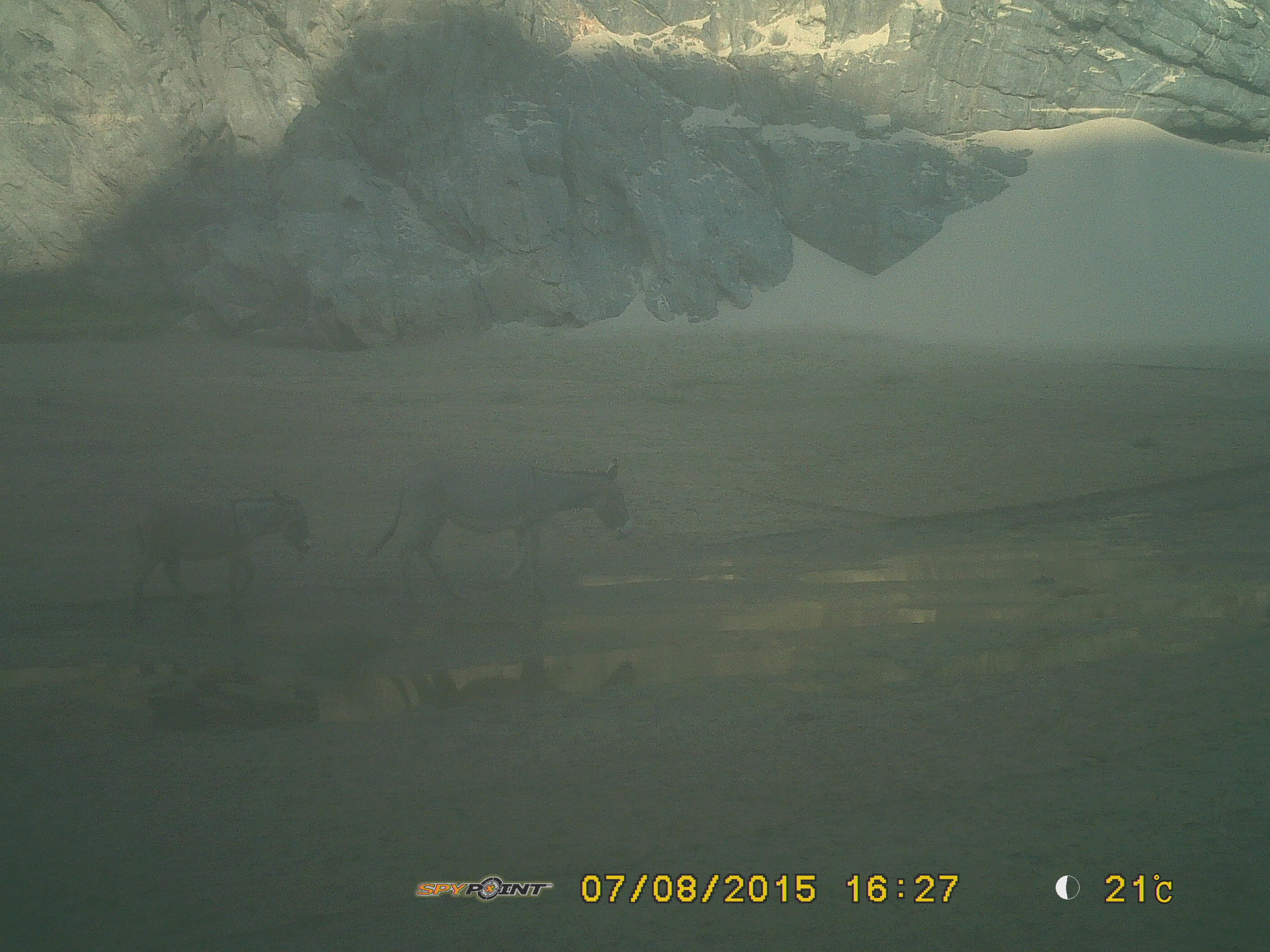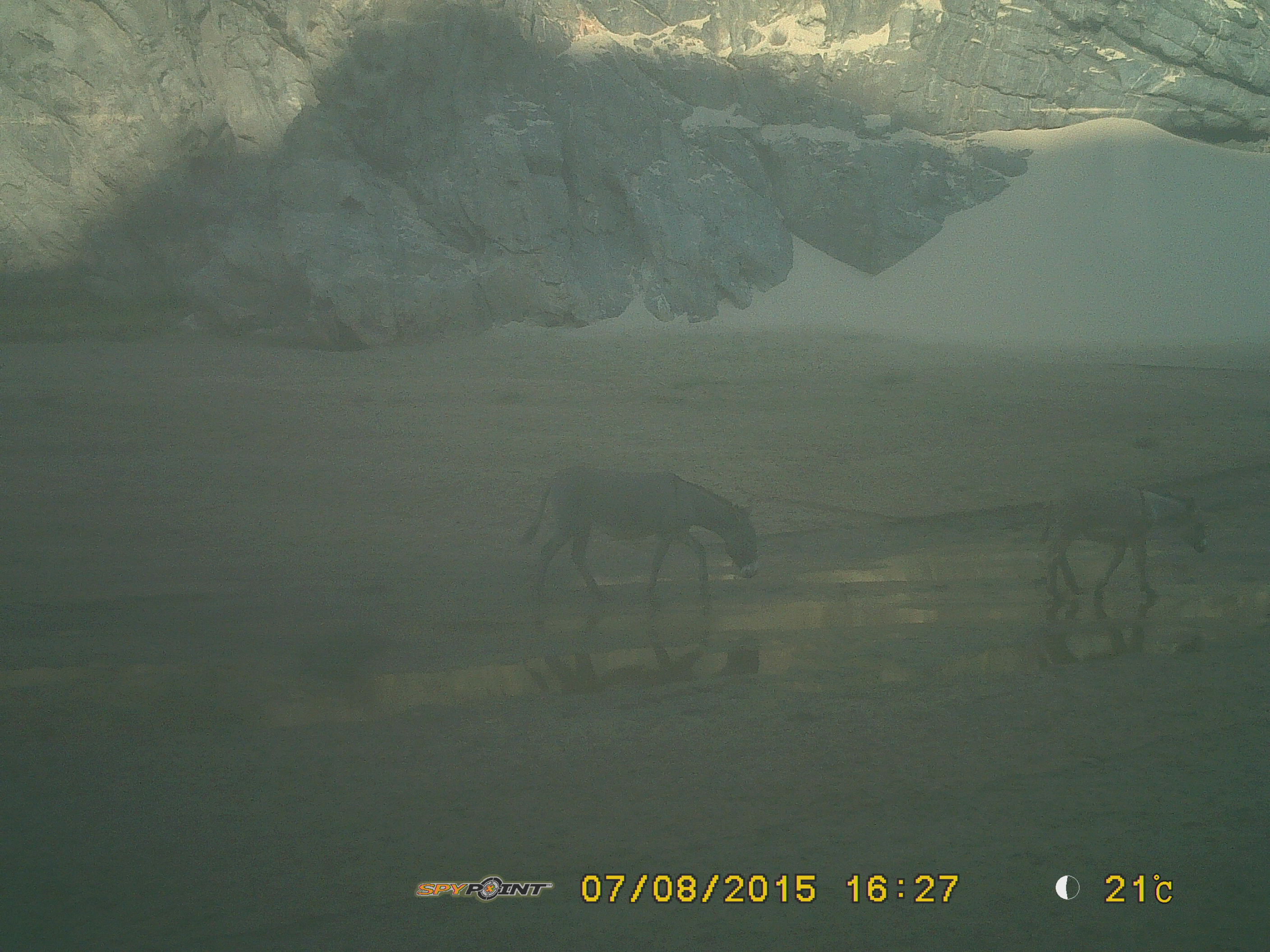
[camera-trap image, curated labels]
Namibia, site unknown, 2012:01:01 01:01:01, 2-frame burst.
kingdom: Animalia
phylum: Chordata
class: Mammalia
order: Perissodactyla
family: Equidae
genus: Equus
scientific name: Equus asinus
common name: donkey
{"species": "Equus asinus (donkey)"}